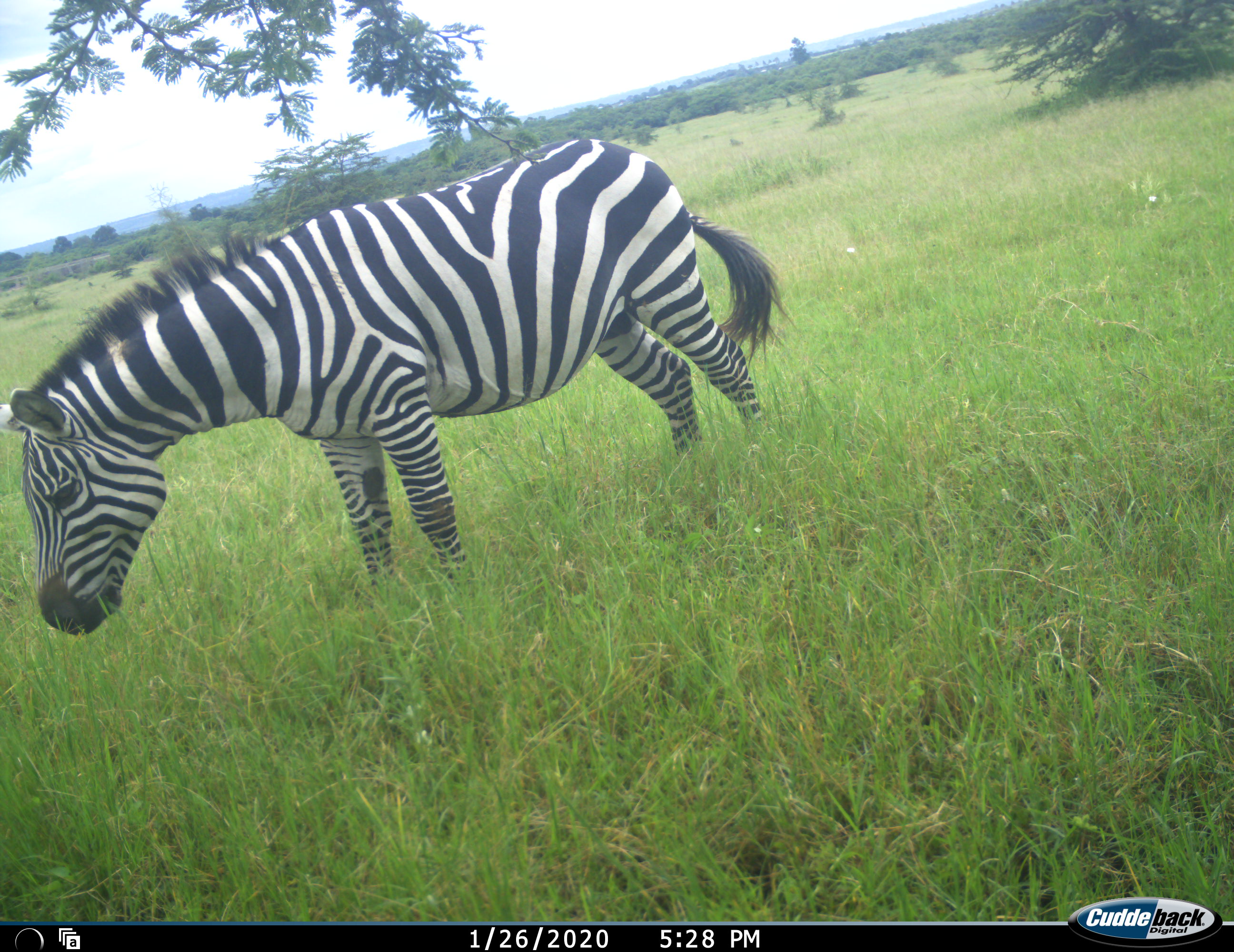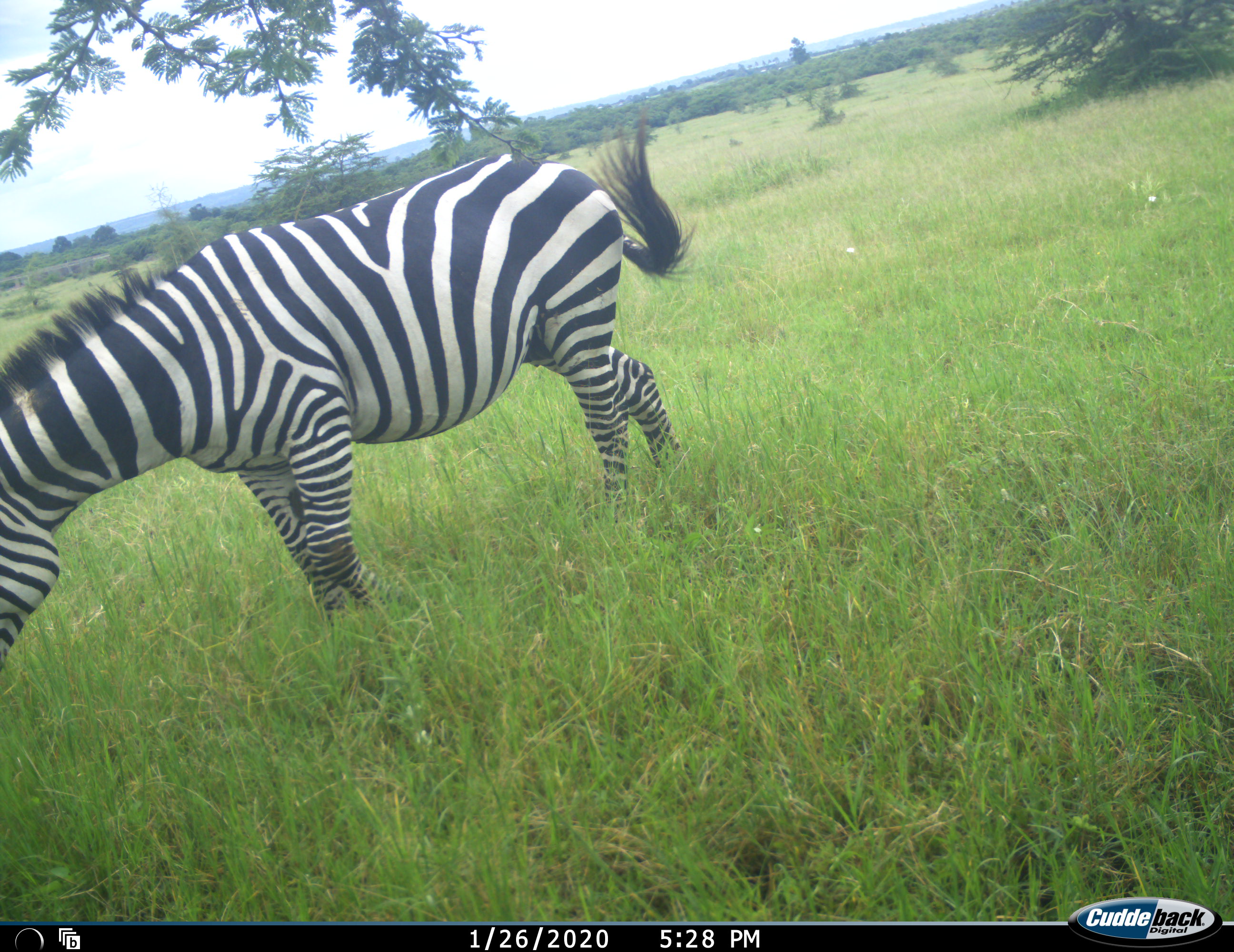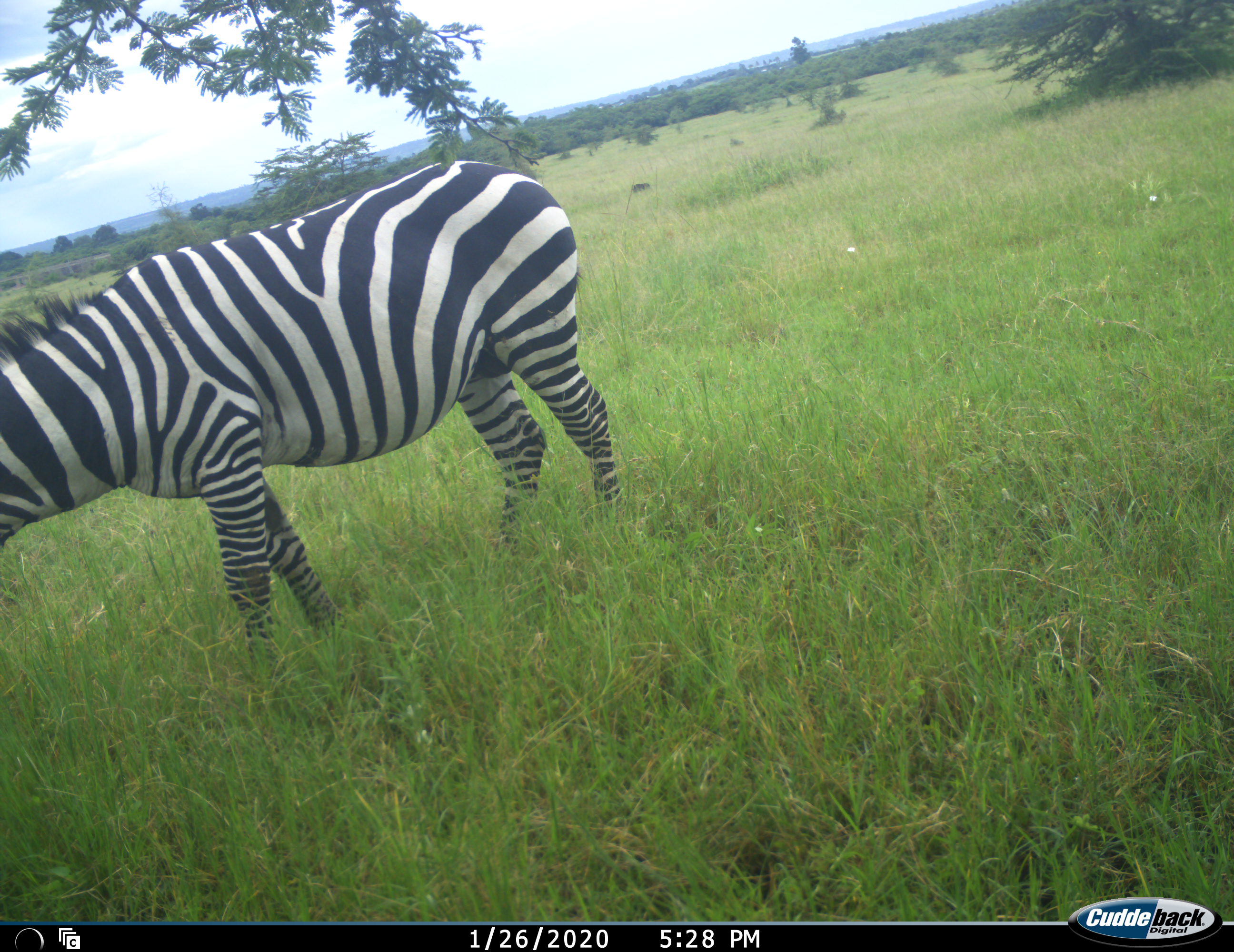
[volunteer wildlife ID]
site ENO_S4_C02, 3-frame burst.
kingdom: Animalia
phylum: Chordata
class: Mammalia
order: Perissodactyla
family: Equidae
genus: Equus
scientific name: Equus quagga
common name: plains zebra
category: zebraplains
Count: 1.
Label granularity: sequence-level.